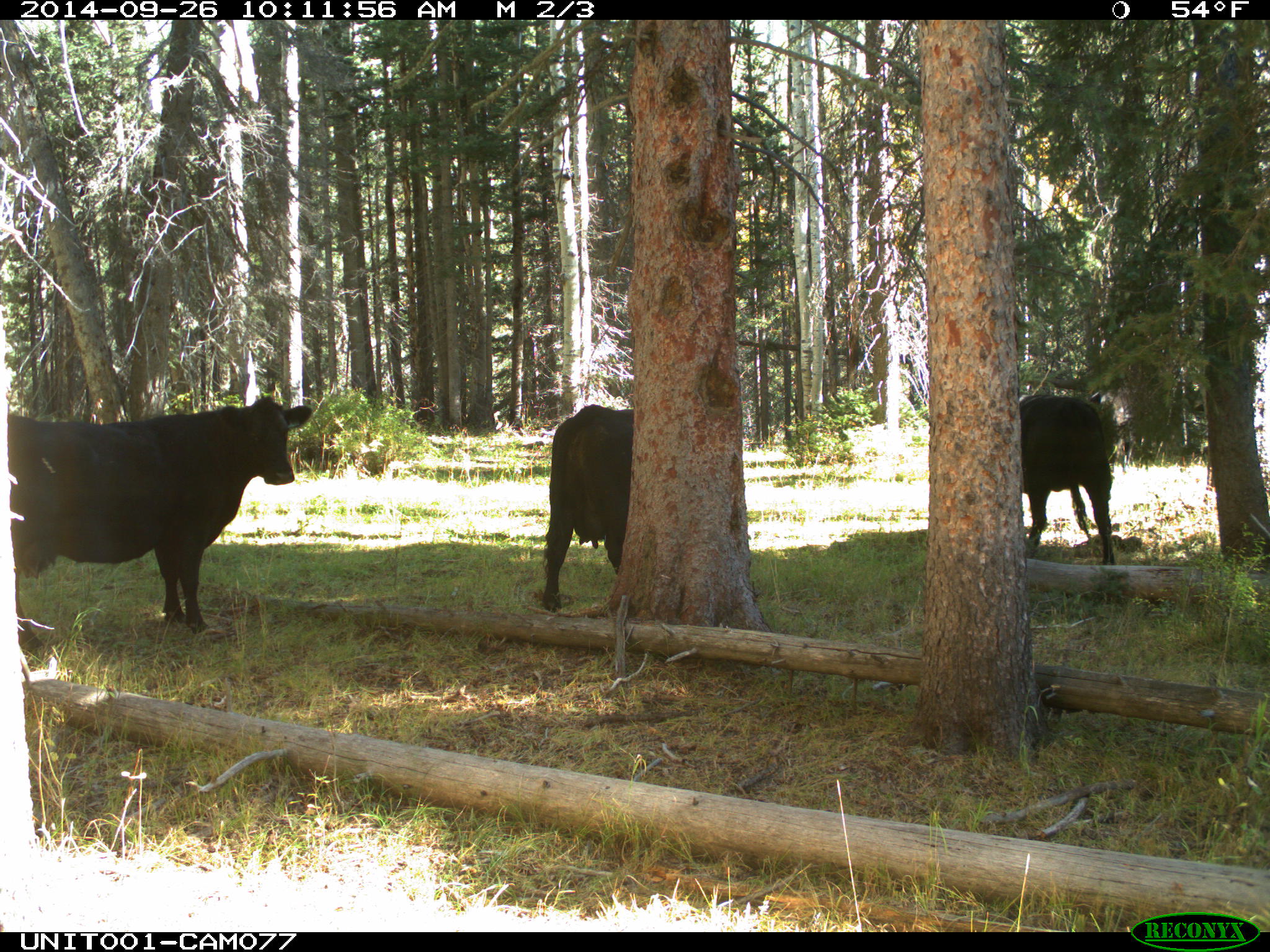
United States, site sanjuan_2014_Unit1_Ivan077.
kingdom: Animalia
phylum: Chordata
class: Mammalia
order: Artiodactyla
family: Bovidae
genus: Bos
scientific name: Bos taurus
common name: domestic cow